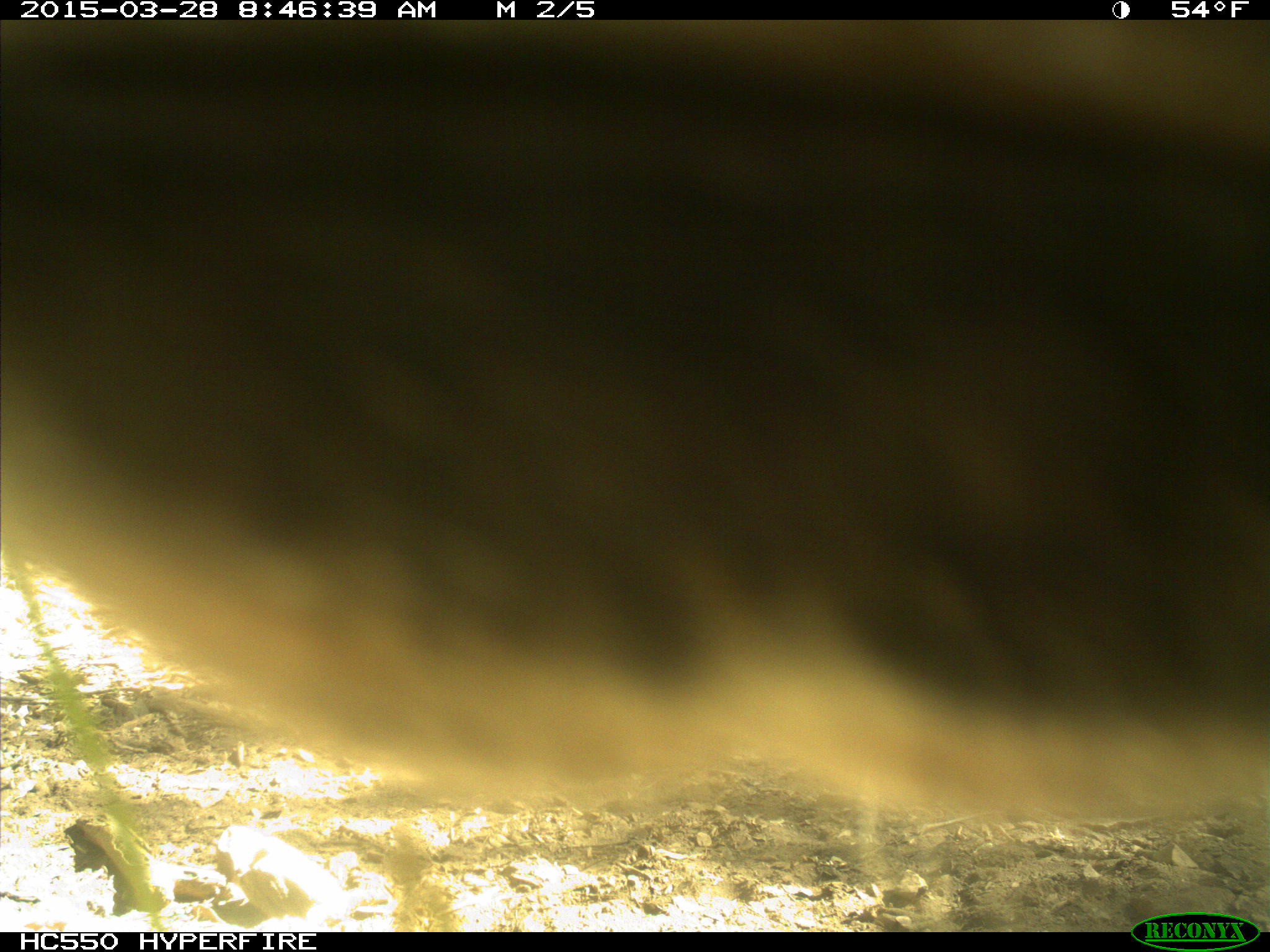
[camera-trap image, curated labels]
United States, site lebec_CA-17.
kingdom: Animalia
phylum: Chordata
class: Mammalia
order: Artiodactyla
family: Bovidae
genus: Bos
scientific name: Bos taurus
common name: domestic cow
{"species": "Bos taurus (domestic cow)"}